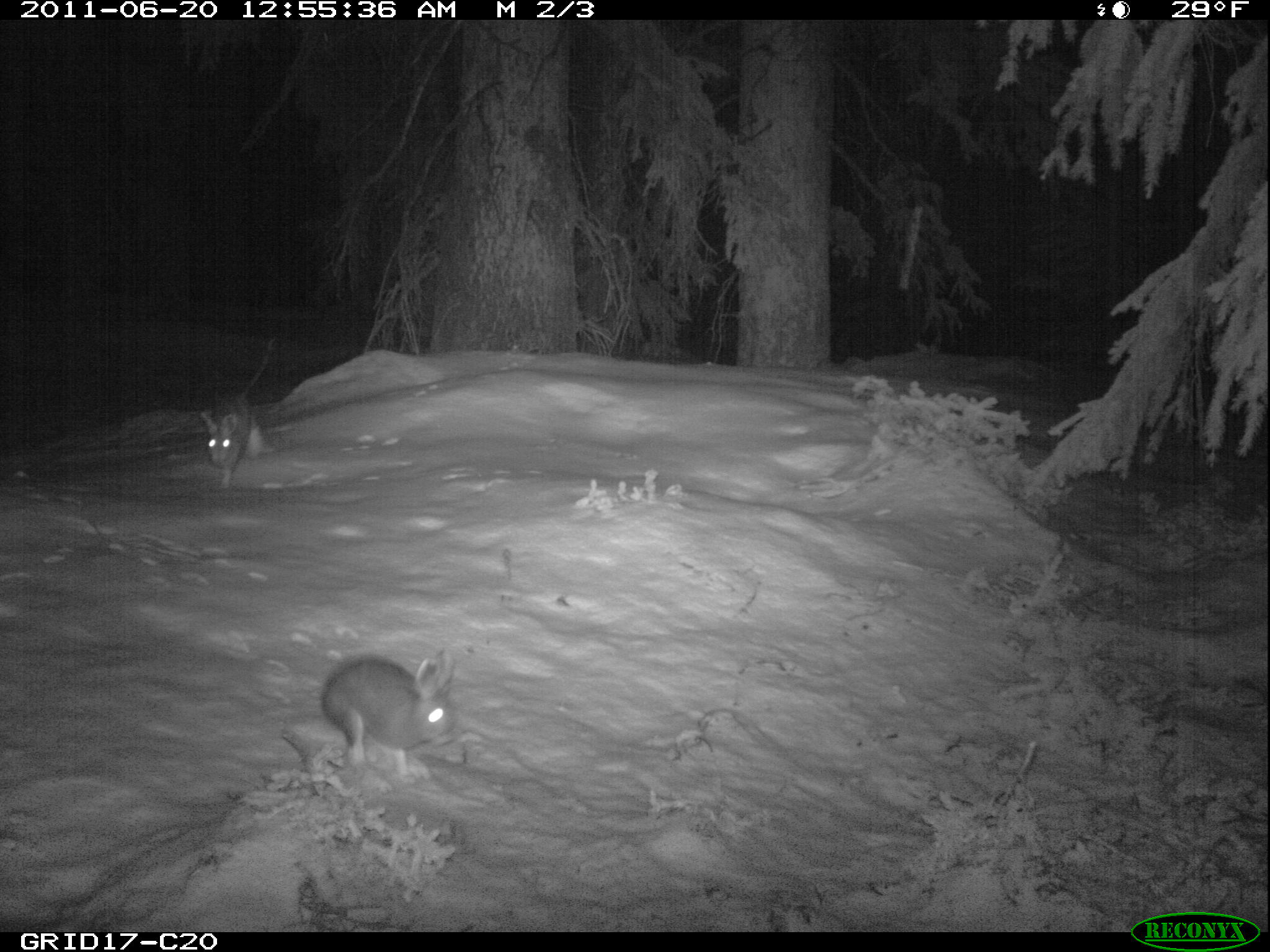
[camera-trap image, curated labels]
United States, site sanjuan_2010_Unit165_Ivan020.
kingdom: Animalia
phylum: Chordata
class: Mammalia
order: Lagomorpha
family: Leporidae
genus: Lepus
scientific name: Lepus americanus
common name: snowshoe hare